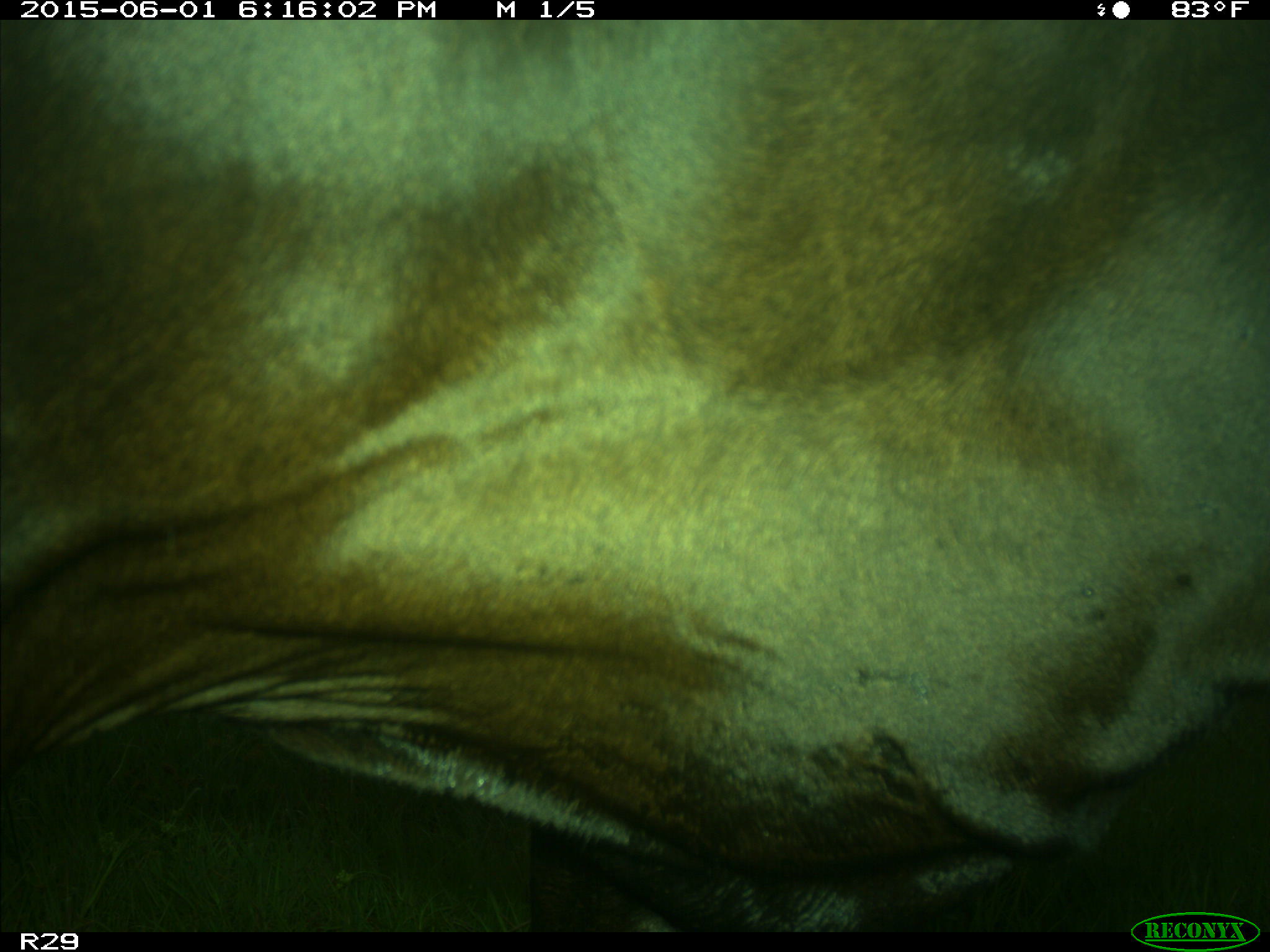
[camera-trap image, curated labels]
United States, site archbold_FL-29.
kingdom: Animalia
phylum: Chordata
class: Mammalia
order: Artiodactyla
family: Bovidae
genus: Bos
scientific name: Bos taurus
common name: domestic cow